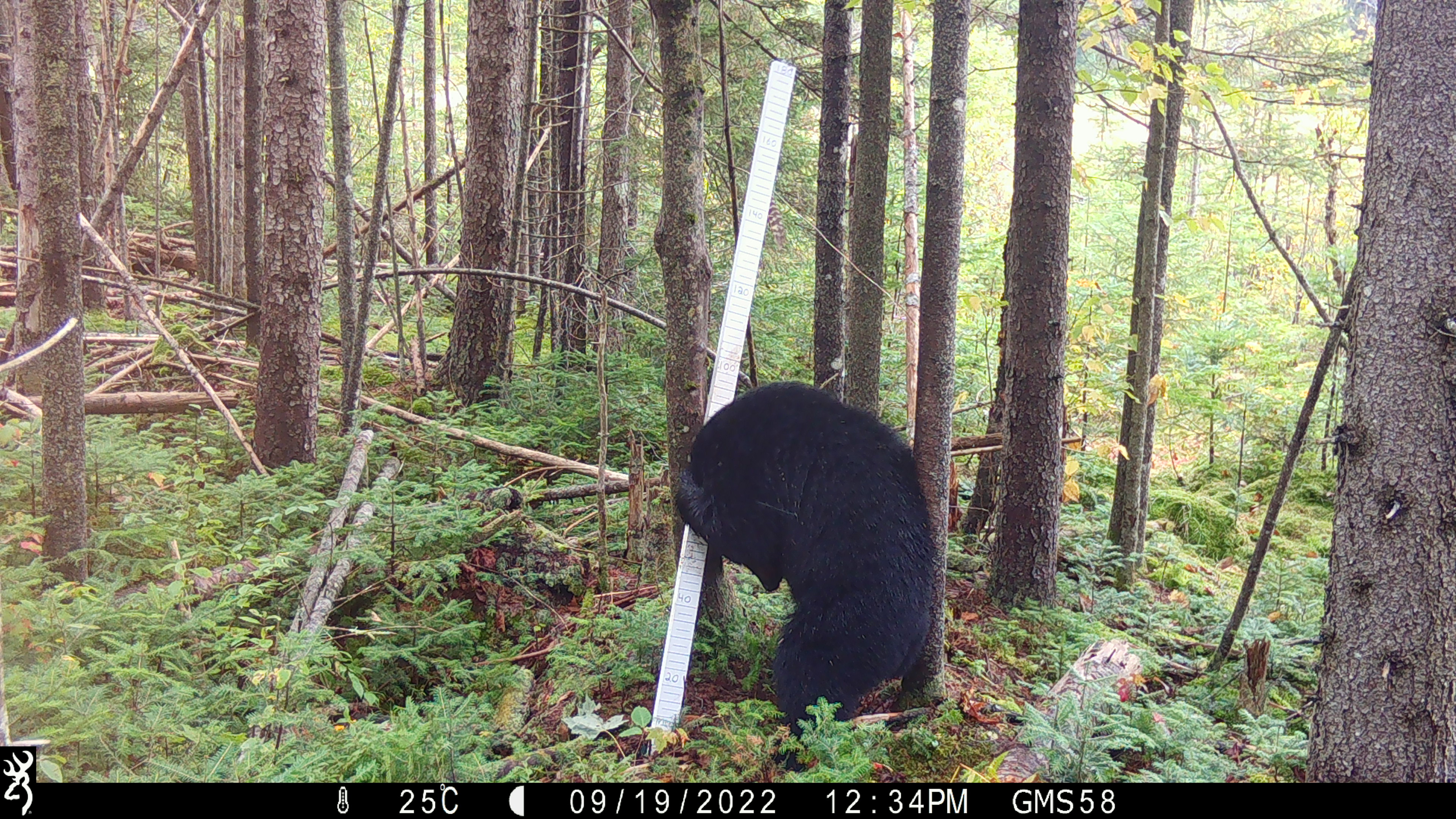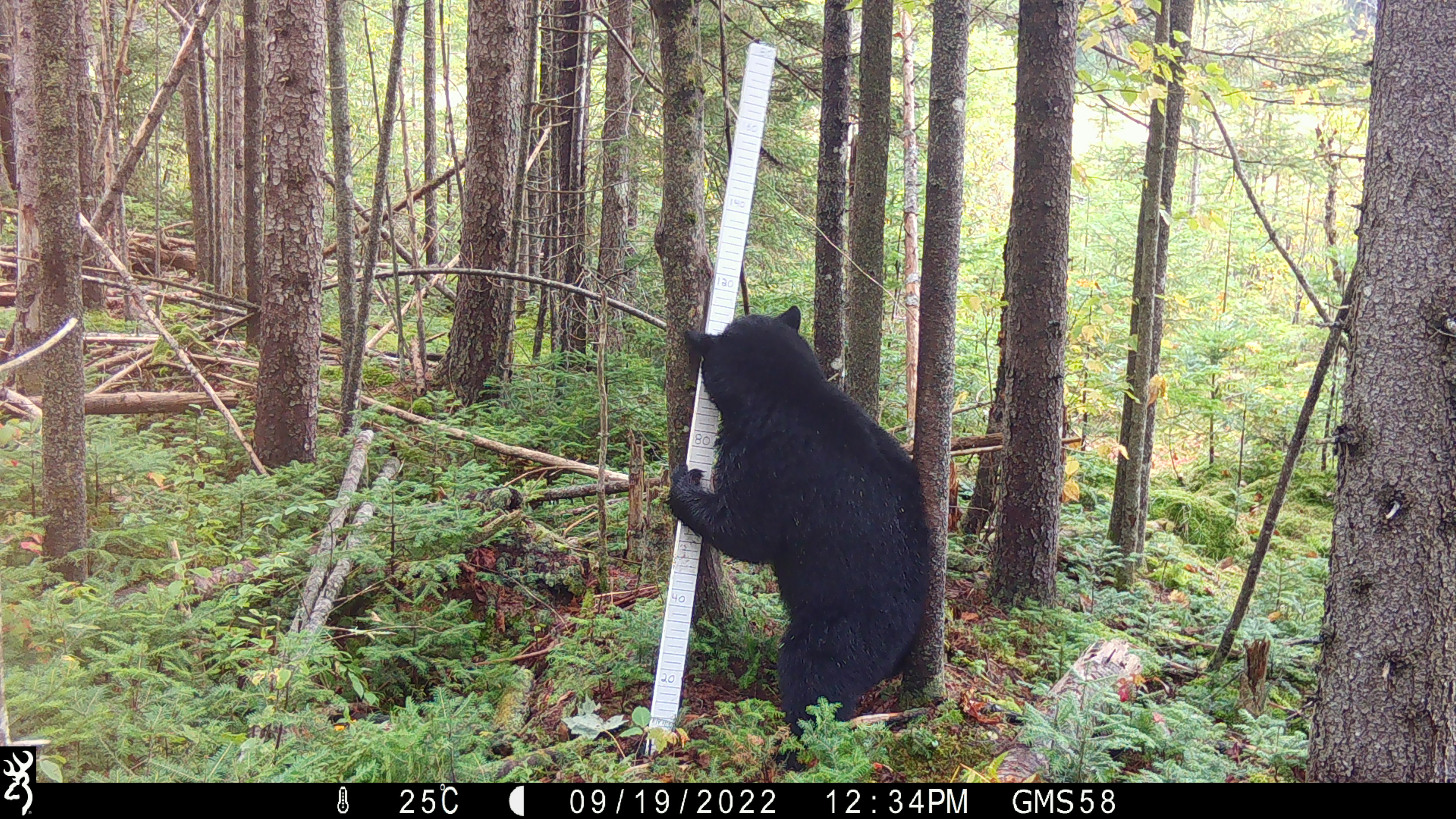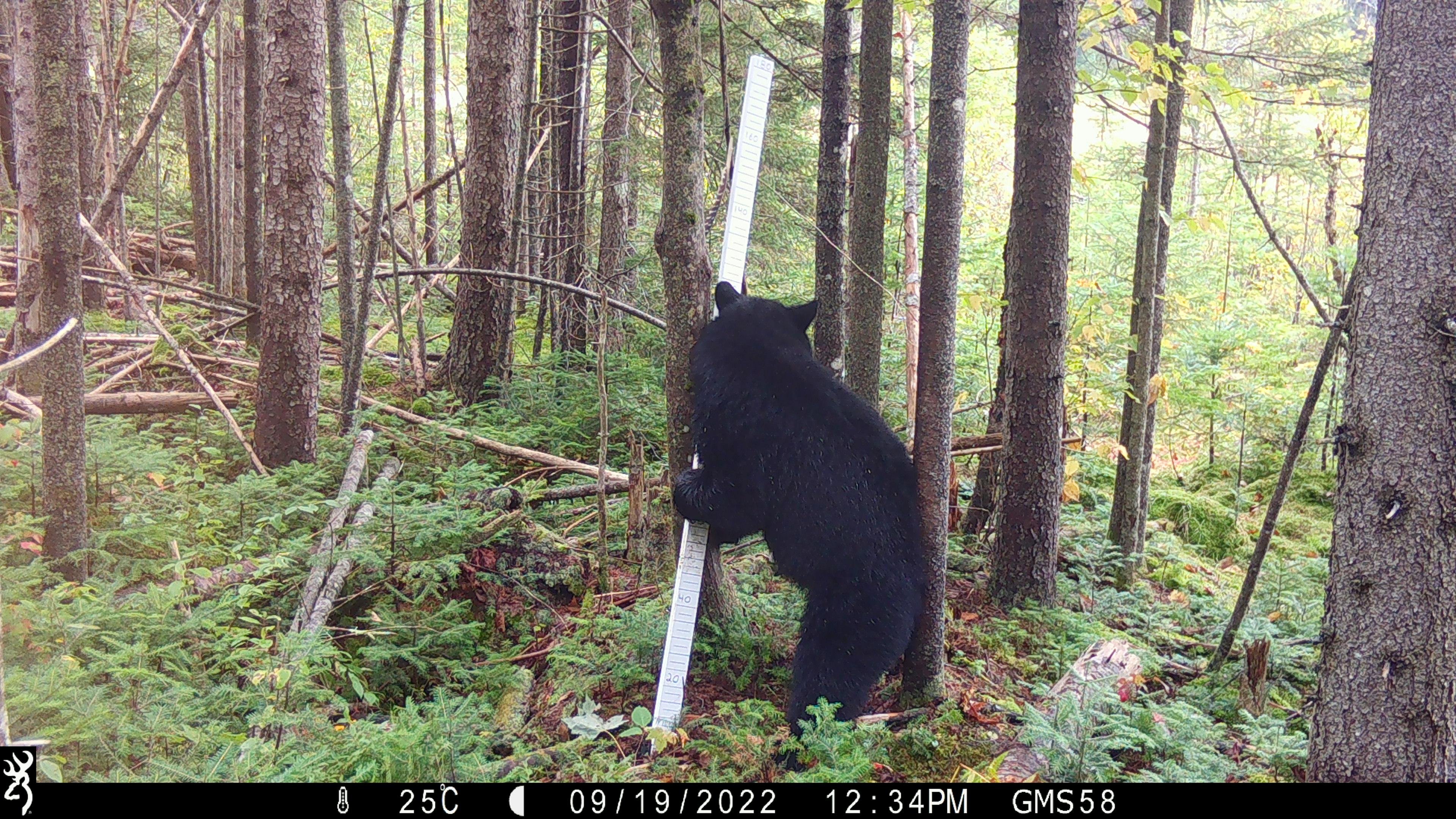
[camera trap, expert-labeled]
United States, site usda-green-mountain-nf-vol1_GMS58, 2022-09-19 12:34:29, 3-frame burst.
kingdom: Animalia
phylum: Chordata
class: Mammalia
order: Carnivora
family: Ursidae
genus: Ursus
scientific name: Ursus americanus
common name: black bear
Black bear (Ursus americanus).